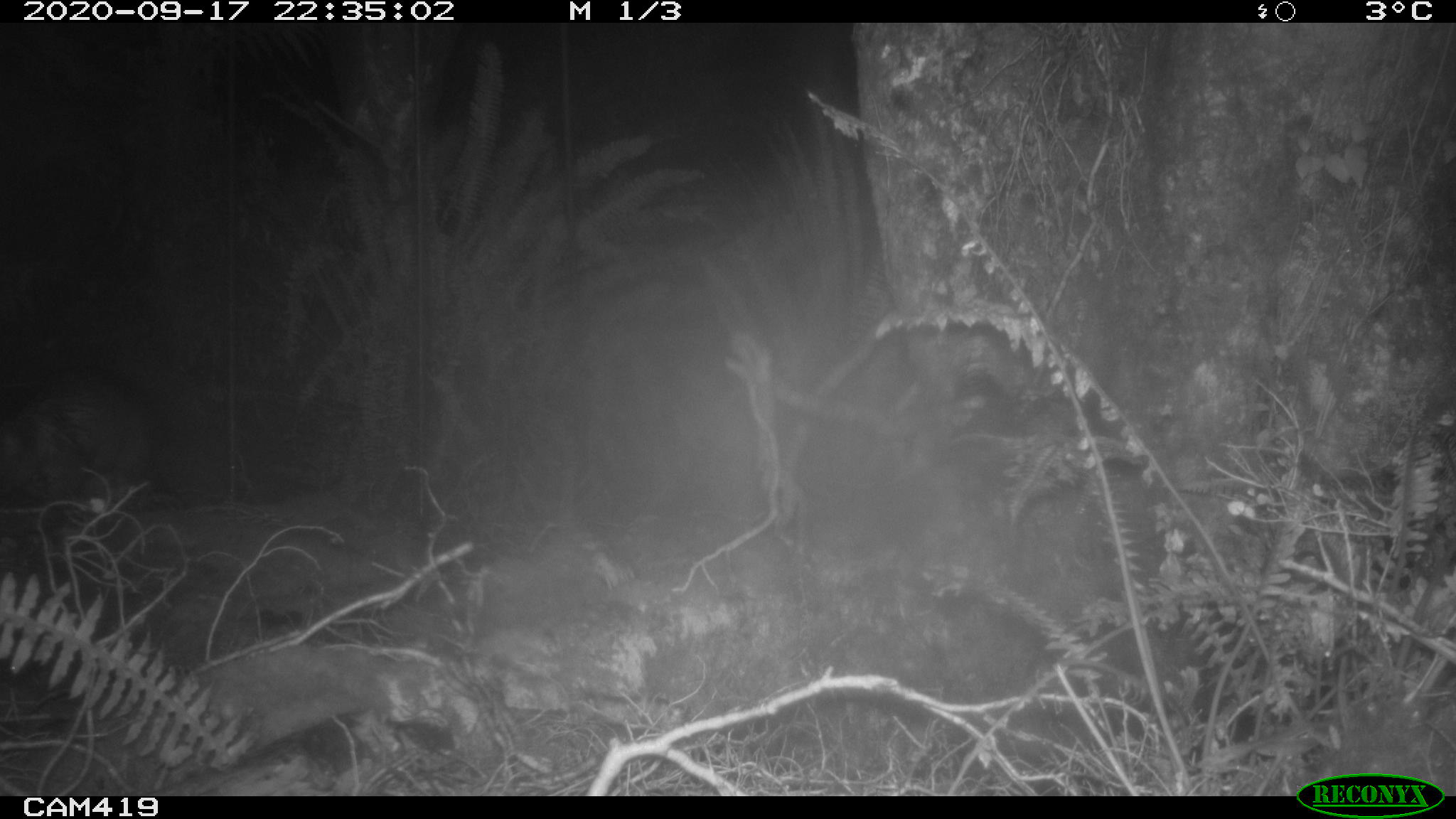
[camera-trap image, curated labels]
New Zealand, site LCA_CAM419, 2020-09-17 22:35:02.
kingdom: Animalia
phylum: Chordata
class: Mammalia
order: Diprotodontia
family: Phalangeridae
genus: Trichosurus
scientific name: Trichosurus vulpecula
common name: common brushtail possum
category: possum